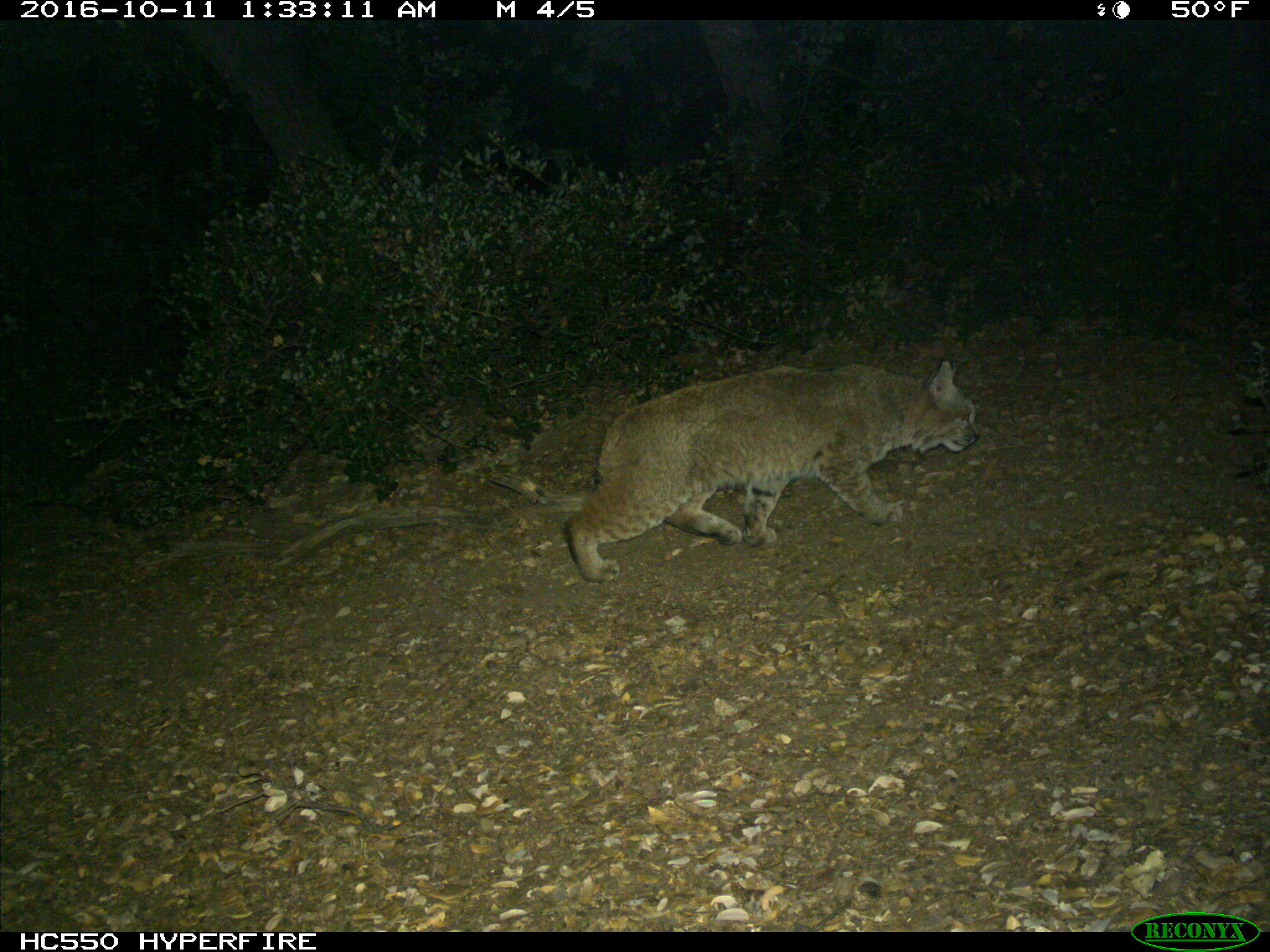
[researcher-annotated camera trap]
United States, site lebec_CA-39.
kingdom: Animalia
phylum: Chordata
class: Mammalia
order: Carnivora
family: Felidae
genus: Lynx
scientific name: Lynx rufus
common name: bobcat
Lynx rufus (bobcat).